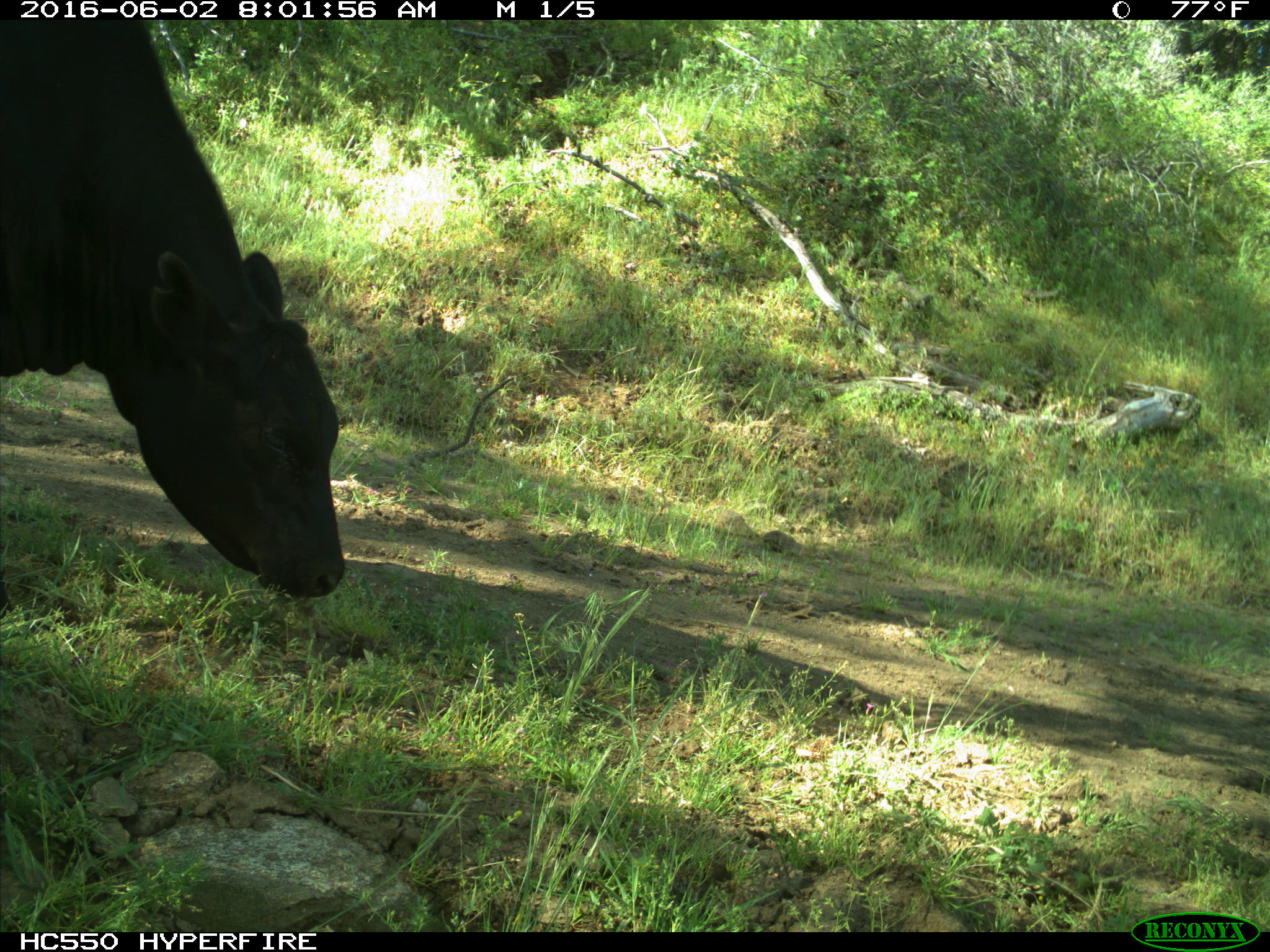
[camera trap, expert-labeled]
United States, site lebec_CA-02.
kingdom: Animalia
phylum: Chordata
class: Mammalia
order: Artiodactyla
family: Bovidae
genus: Bos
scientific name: Bos taurus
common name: domestic cow